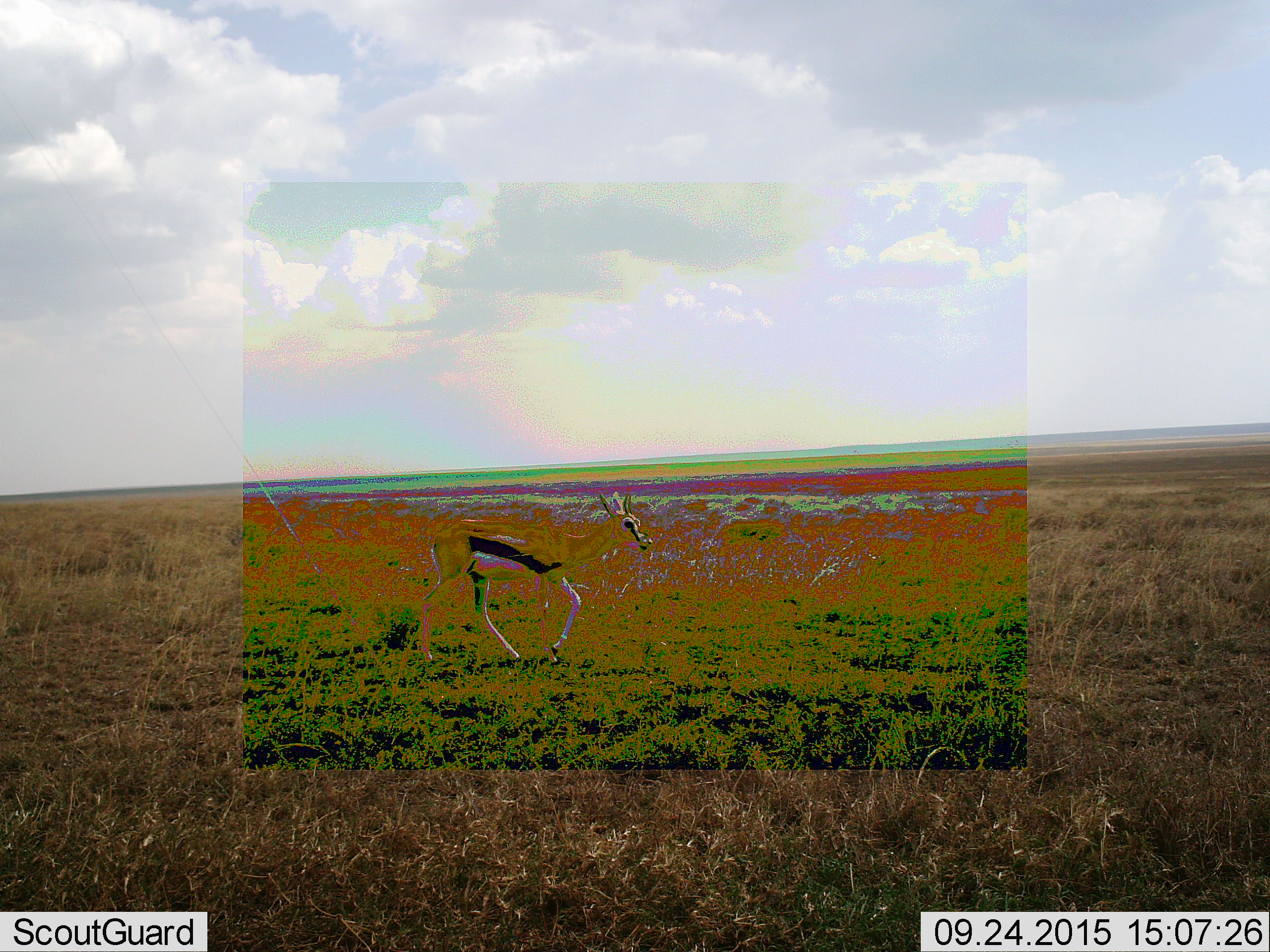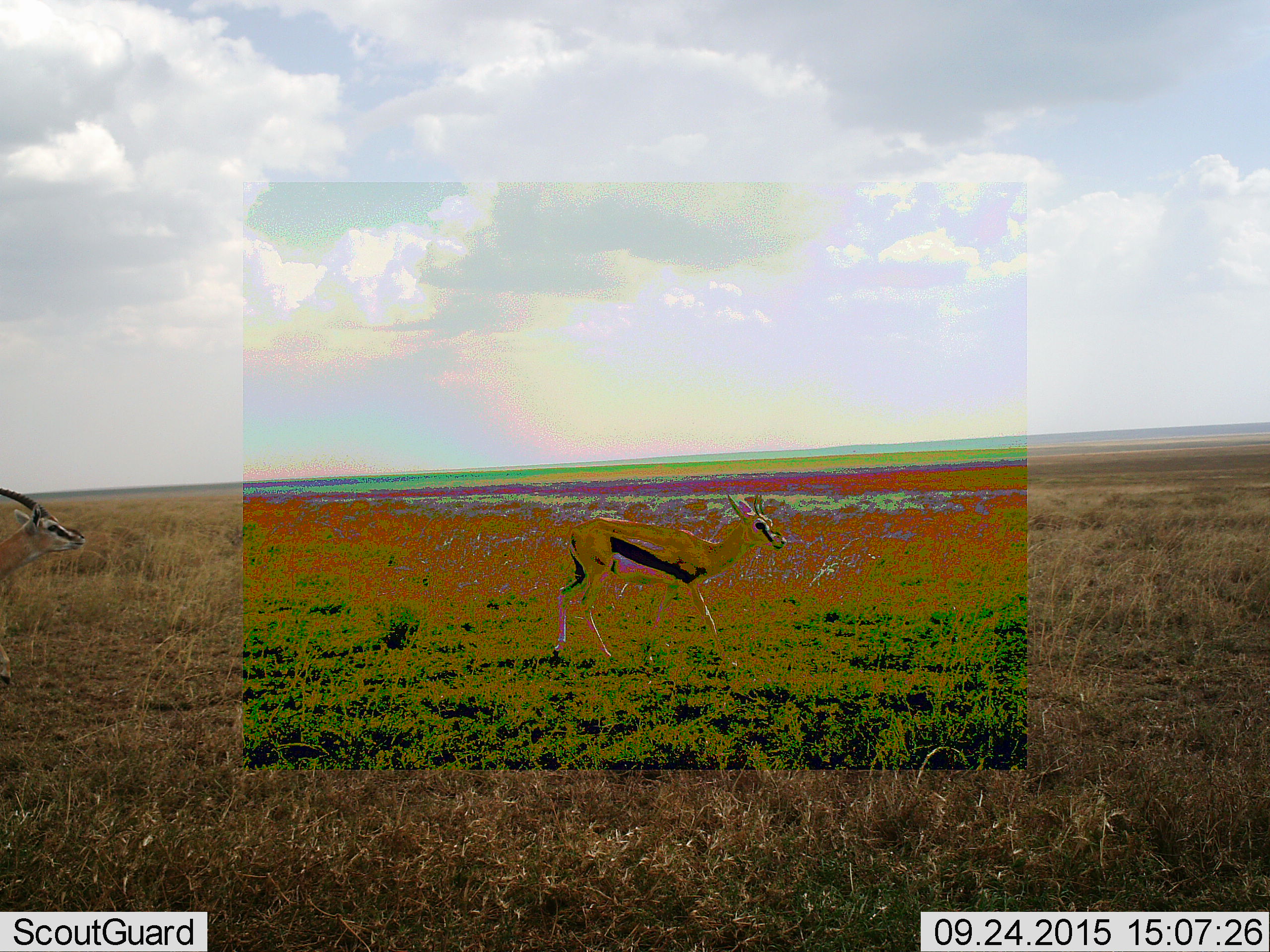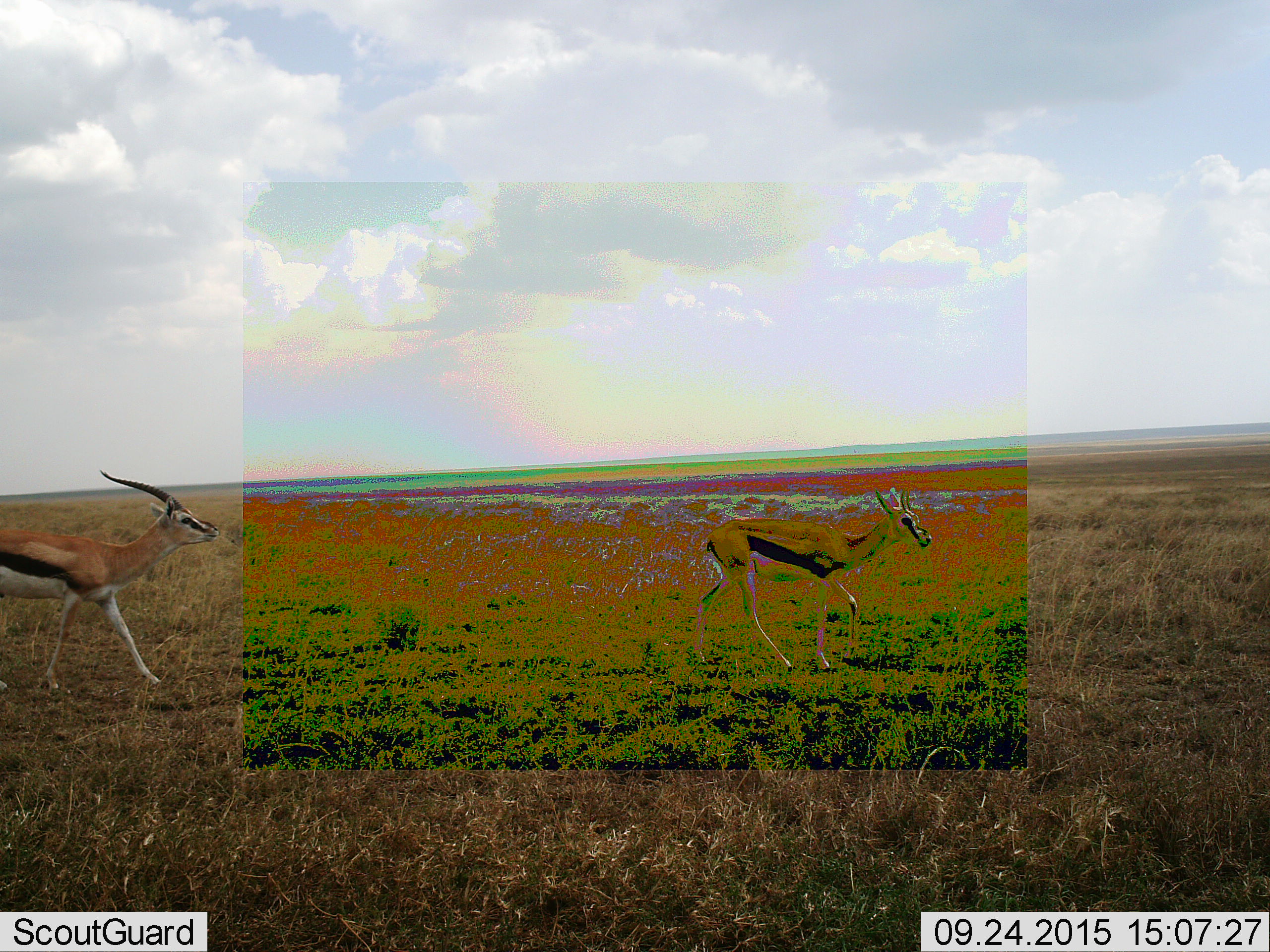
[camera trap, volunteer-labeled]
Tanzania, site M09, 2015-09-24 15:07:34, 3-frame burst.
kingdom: Animalia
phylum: Chordata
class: Mammalia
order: Artiodactyla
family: Bovidae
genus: Eudorcas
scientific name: Eudorcas thomsonii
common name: thomson's gazelle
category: gazellethomsons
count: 2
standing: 12%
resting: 0%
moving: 100%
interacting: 0%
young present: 0%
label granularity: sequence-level